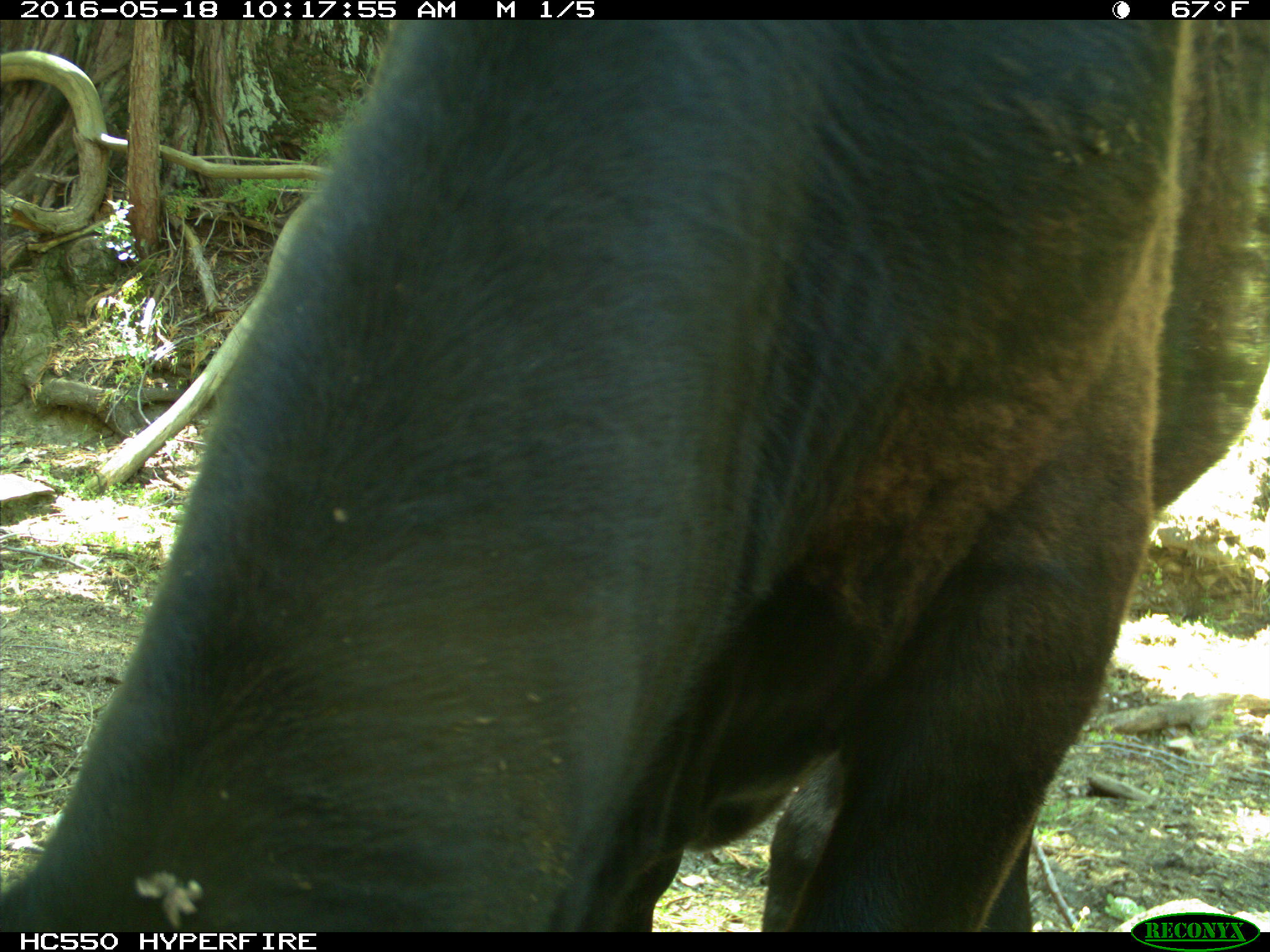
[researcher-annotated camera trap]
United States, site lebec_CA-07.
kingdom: Animalia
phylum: Chordata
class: Mammalia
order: Artiodactyla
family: Bovidae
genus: Bos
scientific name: Bos taurus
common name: domestic cow